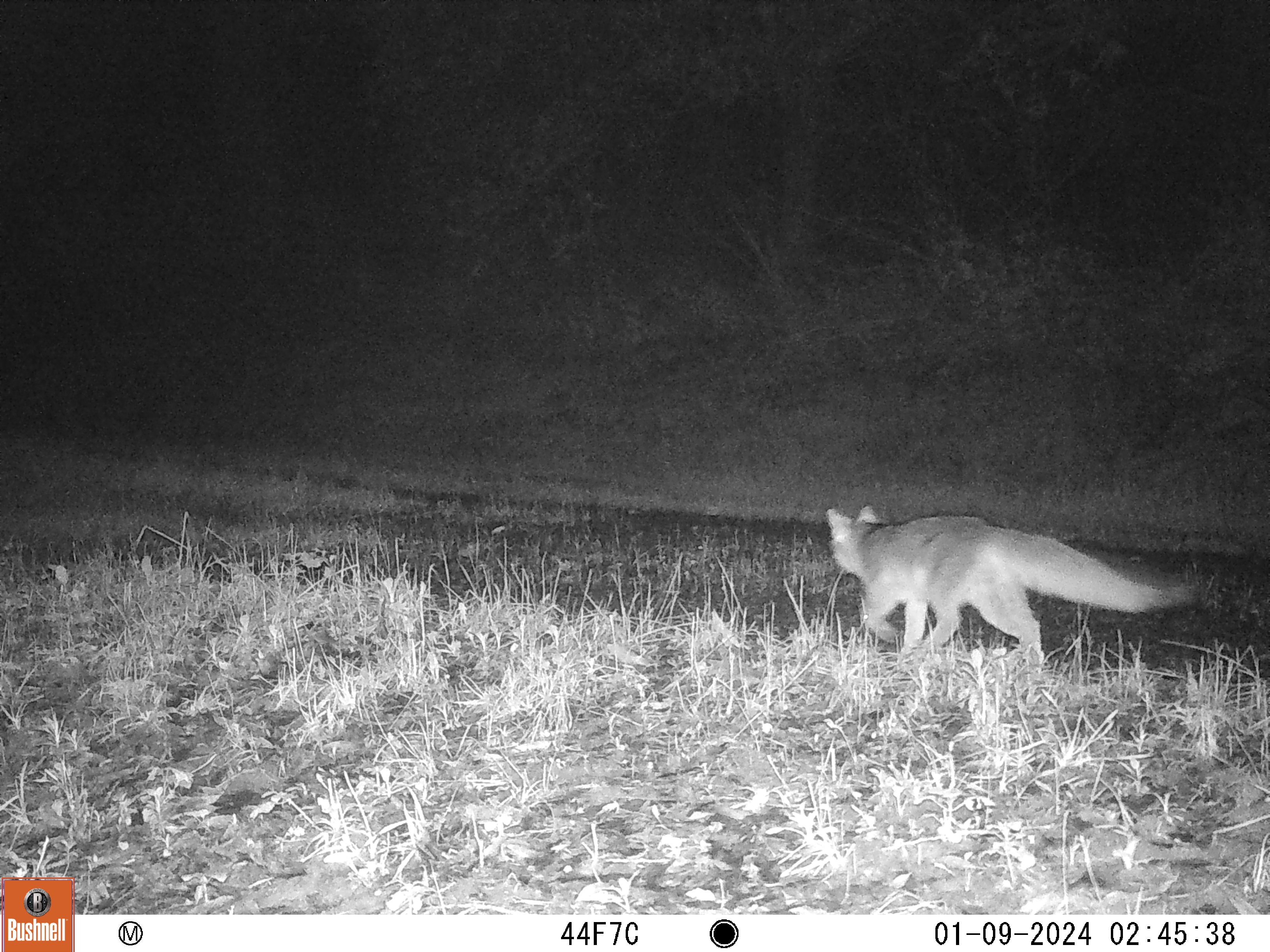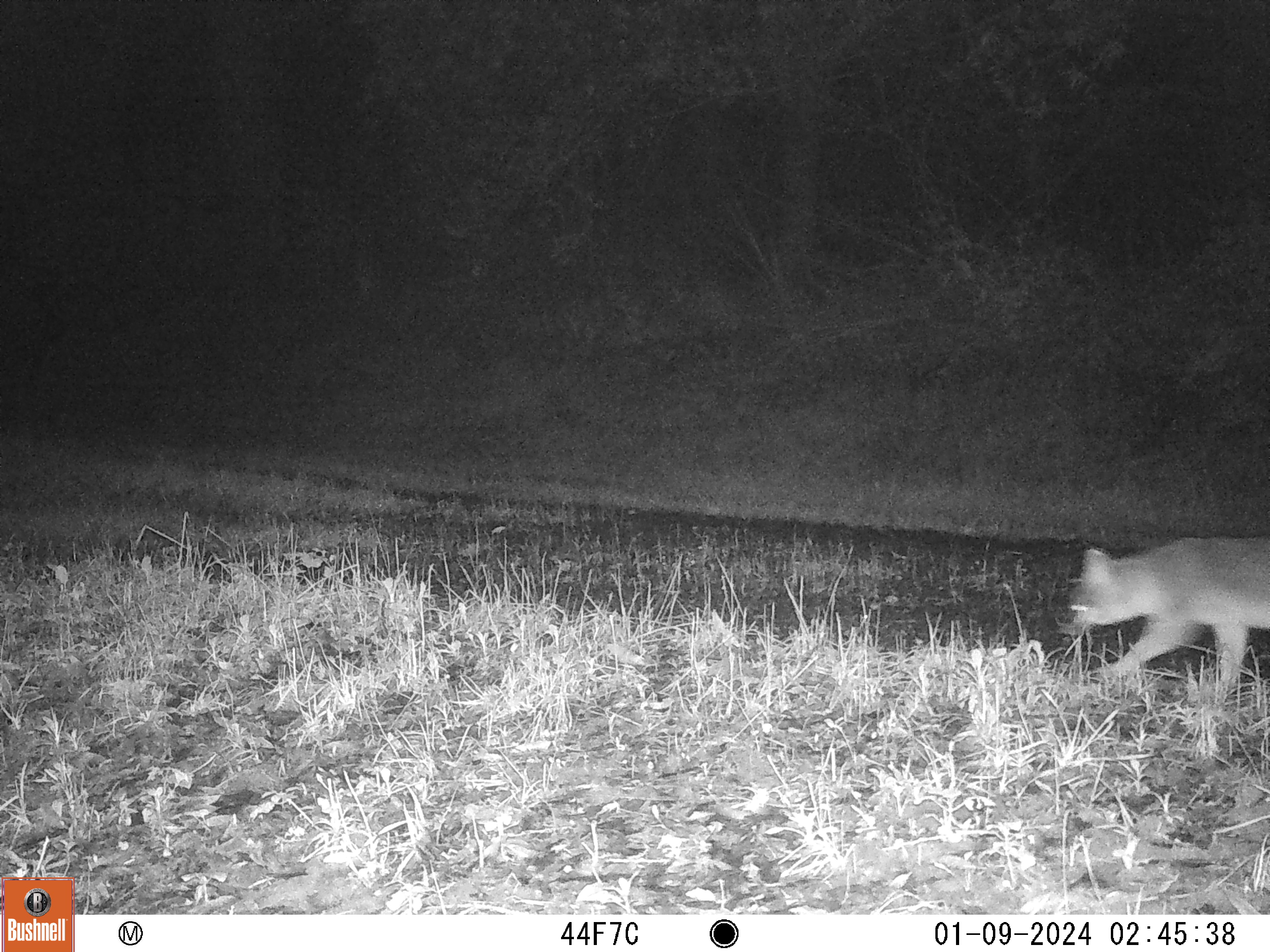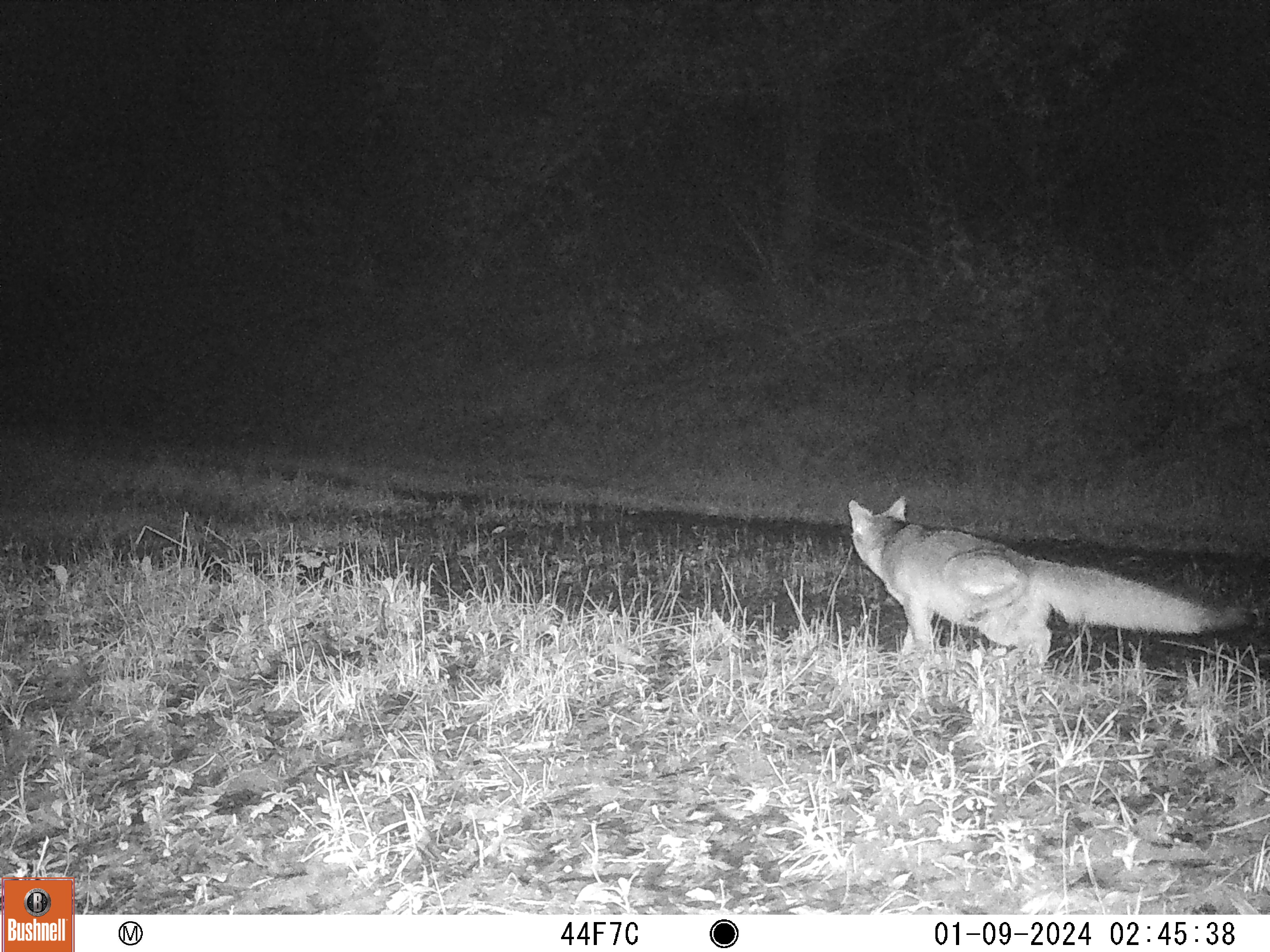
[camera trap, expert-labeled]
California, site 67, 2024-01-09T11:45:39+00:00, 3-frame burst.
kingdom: Animalia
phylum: Chordata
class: Mammalia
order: Carnivora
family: Canidae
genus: Urocyon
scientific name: Urocyon cinereoargenteus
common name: gray fox